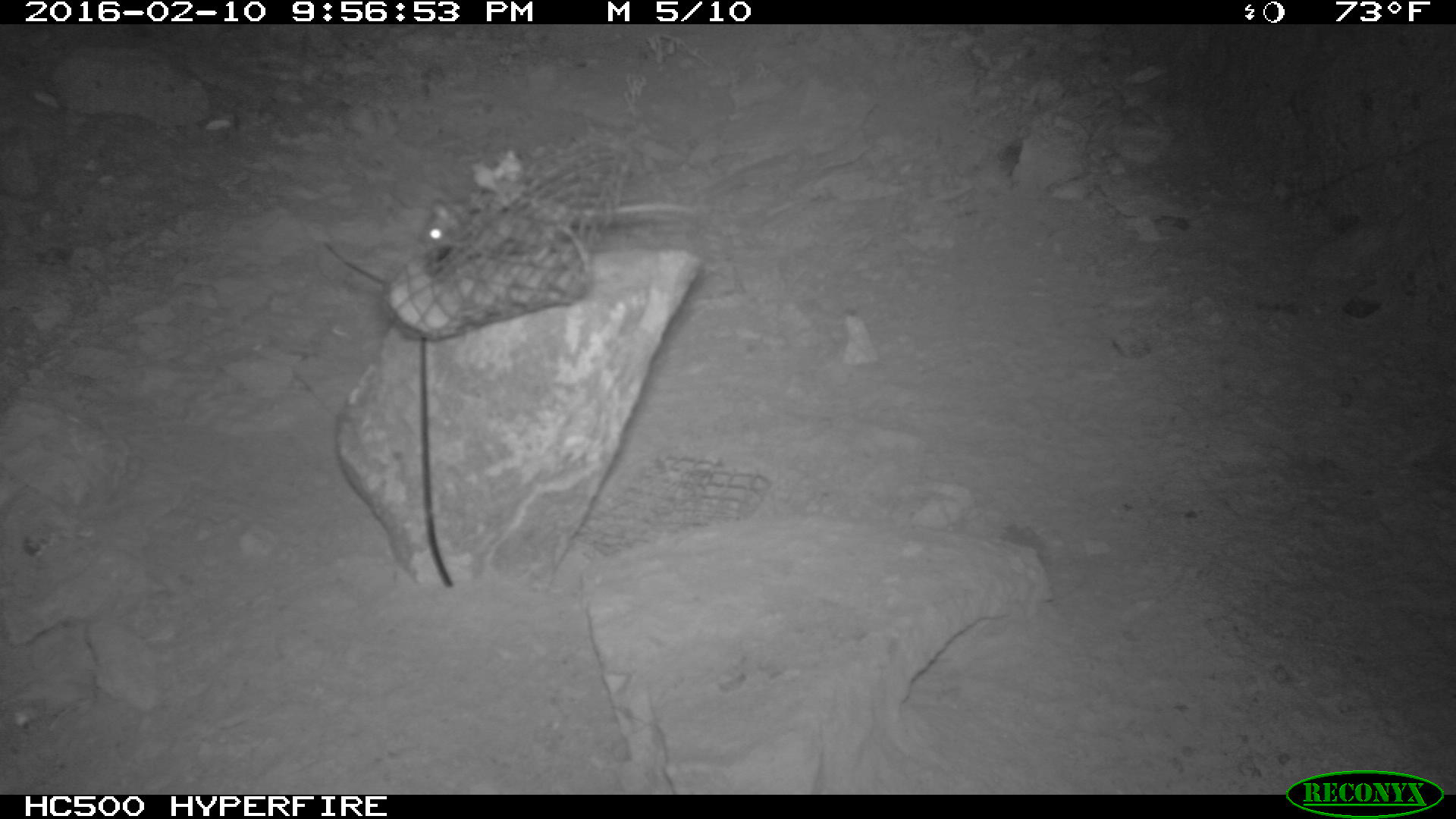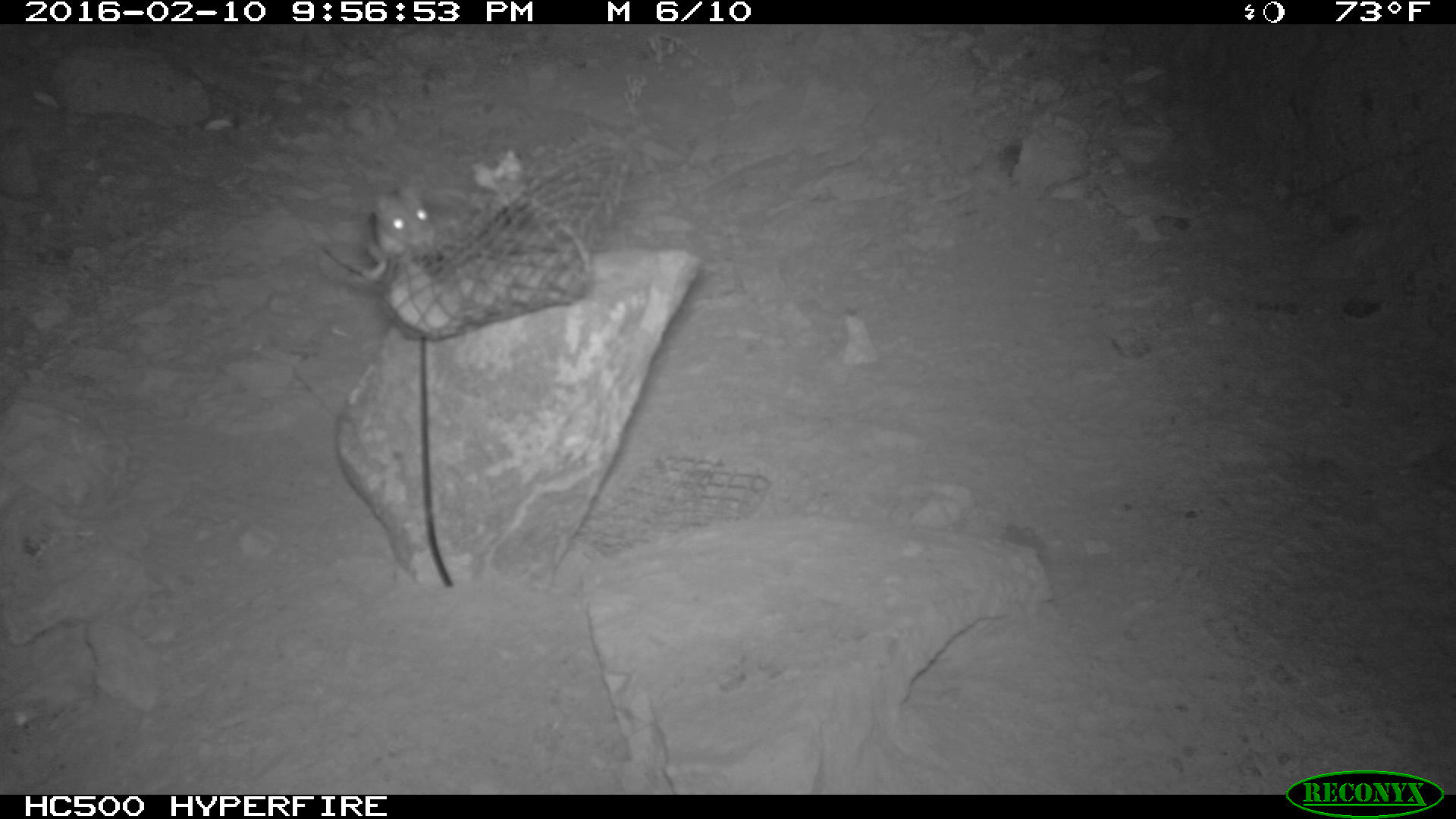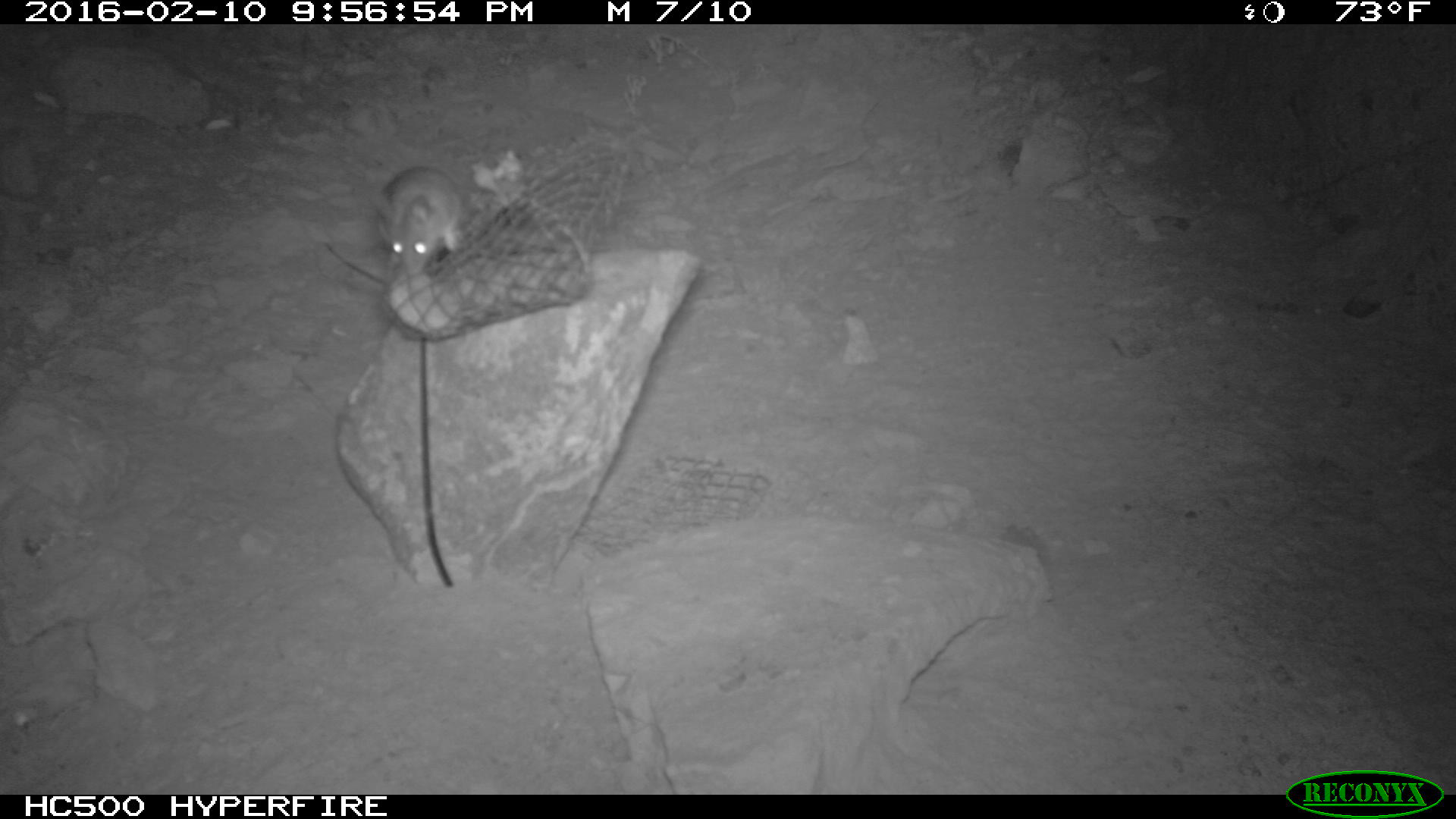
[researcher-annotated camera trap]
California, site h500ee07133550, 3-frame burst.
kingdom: Animalia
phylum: Chordata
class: Mammalia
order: Rodentia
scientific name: Rodentia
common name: rodent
Rodent (Rodentia).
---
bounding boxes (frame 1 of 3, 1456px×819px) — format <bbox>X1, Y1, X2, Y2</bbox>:
rodent: <bbox>415, 186, 701, 262</bbox>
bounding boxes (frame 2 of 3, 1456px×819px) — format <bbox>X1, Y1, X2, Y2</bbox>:
rodent: <bbox>361, 184, 435, 279</bbox>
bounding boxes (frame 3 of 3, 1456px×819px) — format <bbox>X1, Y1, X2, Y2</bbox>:
rodent: <bbox>384, 162, 459, 272</bbox>